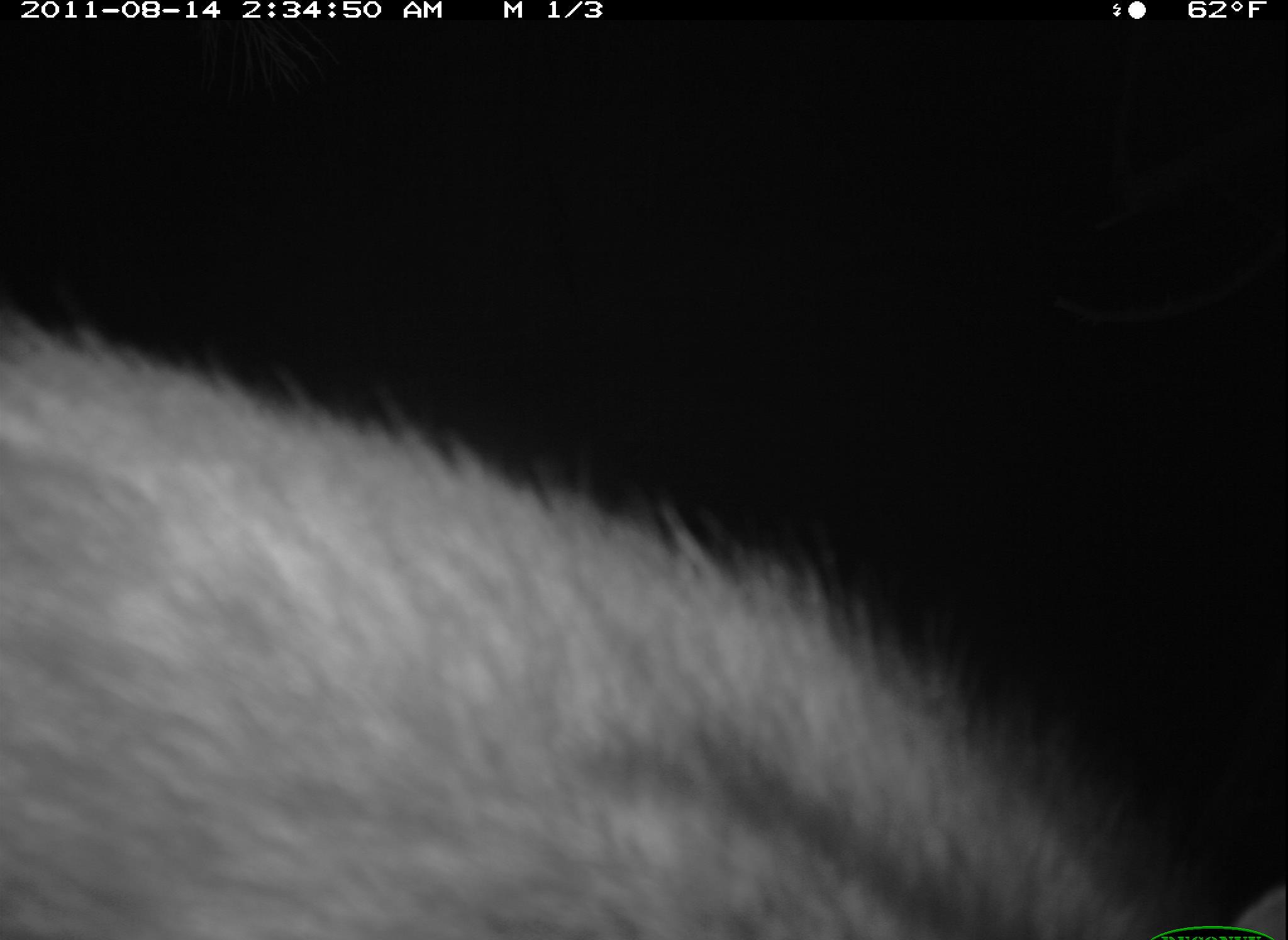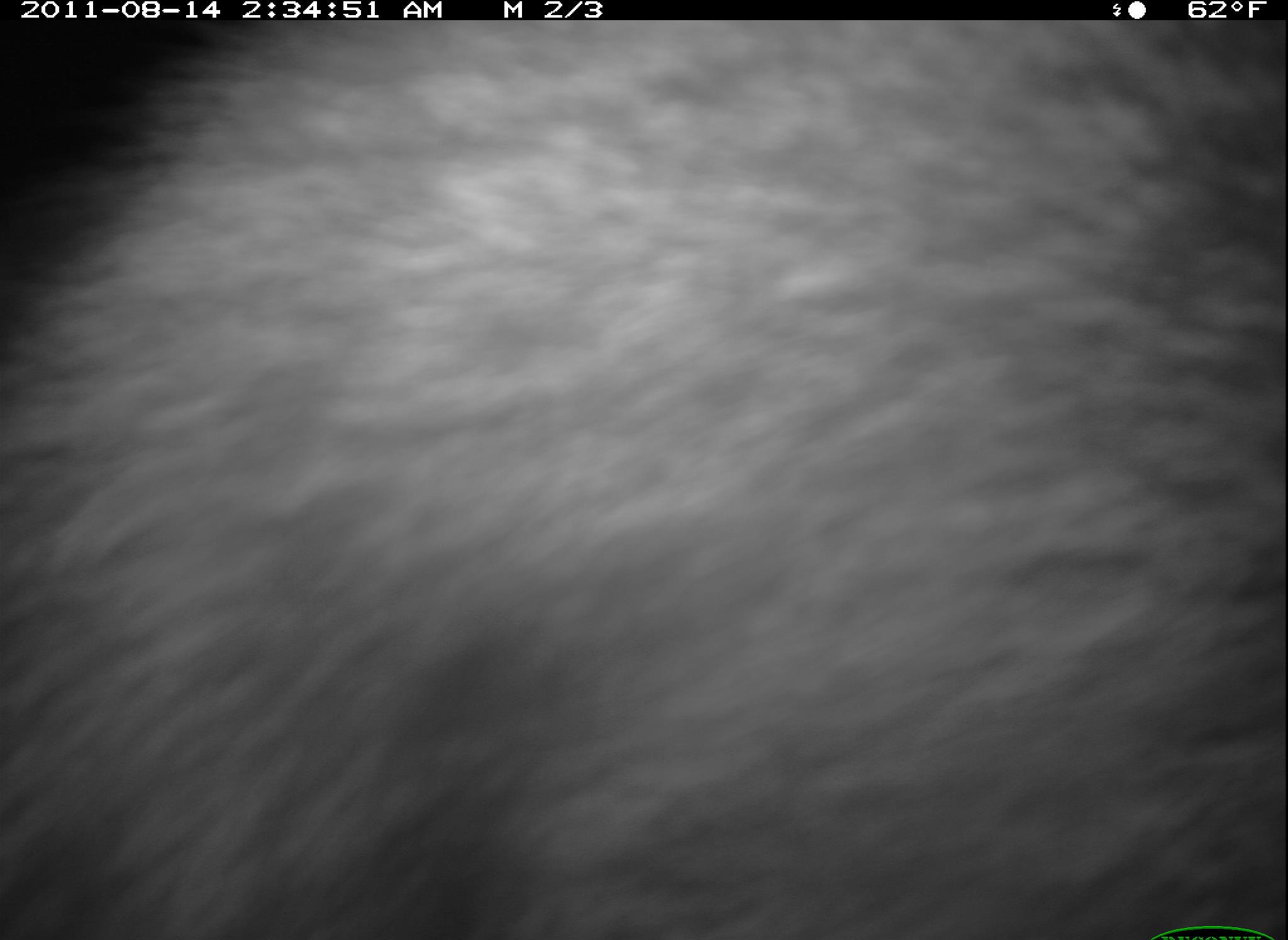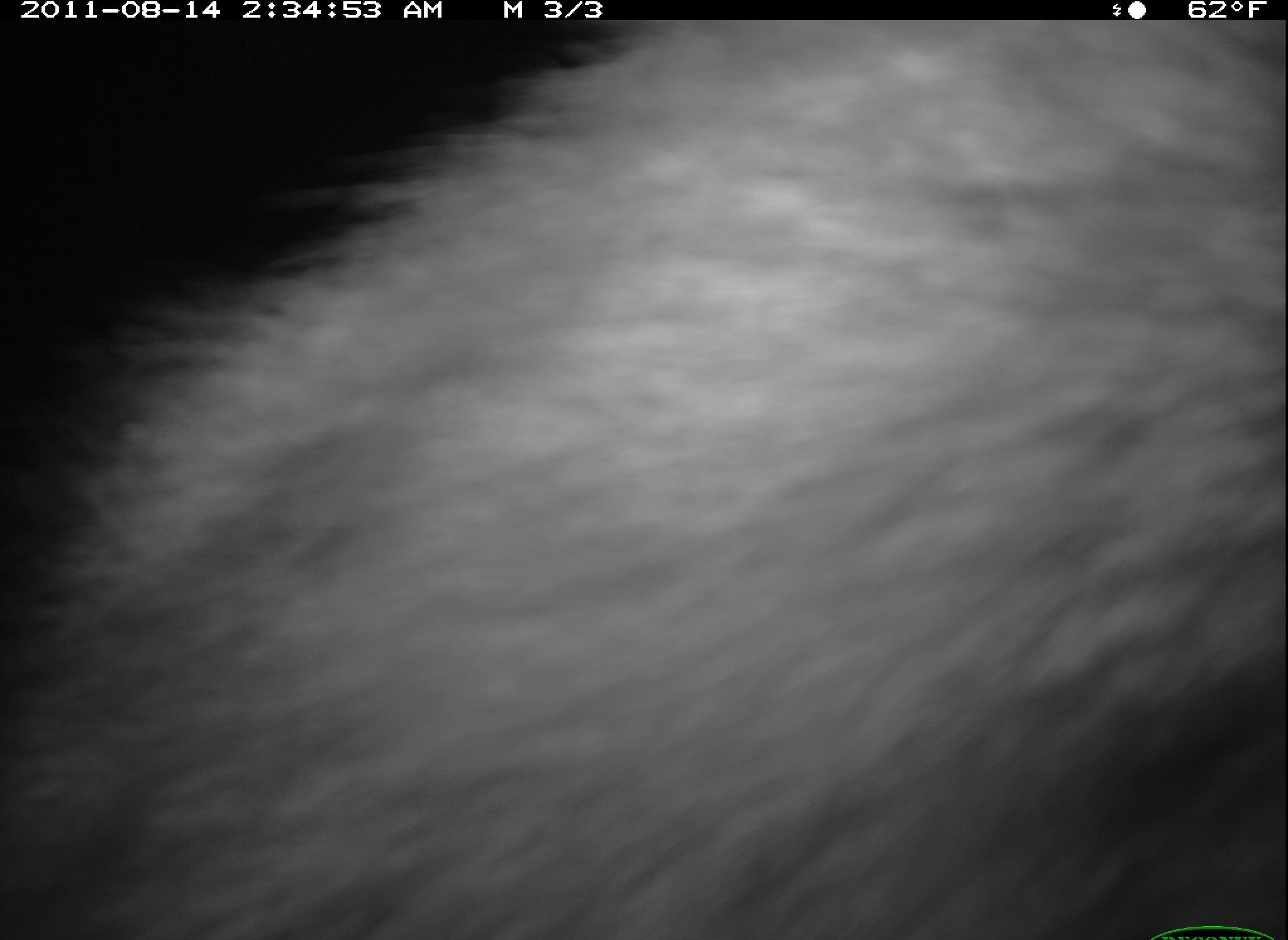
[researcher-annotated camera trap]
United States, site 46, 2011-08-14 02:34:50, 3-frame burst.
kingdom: Animalia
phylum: Chordata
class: Mammalia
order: Carnivora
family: Procyonidae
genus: Procyon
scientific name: Procyon lotor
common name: raccoon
Raccoon (Procyon lotor).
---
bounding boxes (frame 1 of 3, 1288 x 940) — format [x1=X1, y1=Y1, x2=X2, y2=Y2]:
raccoon: [x1=2, y1=293, x2=1261, y2=940]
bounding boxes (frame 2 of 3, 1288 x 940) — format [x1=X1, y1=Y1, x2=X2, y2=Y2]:
raccoon: [x1=80, y1=23, x2=1278, y2=940]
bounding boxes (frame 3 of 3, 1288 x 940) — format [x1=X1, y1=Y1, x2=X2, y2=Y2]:
raccoon: [x1=11, y1=10, x2=1282, y2=929]